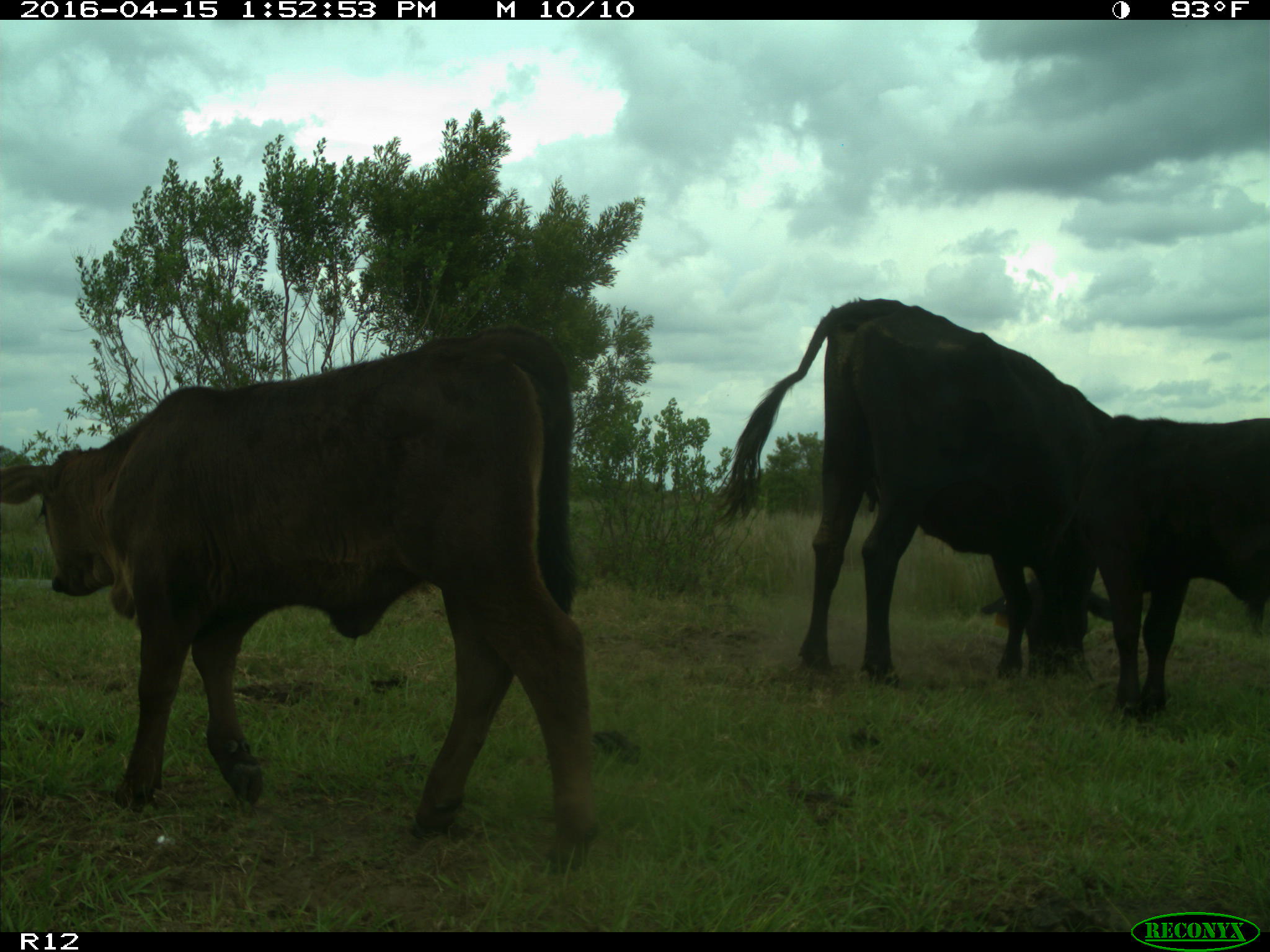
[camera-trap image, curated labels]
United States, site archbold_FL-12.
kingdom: Animalia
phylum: Chordata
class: Mammalia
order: Artiodactyla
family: Bovidae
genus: Bos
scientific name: Bos taurus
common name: domestic cow